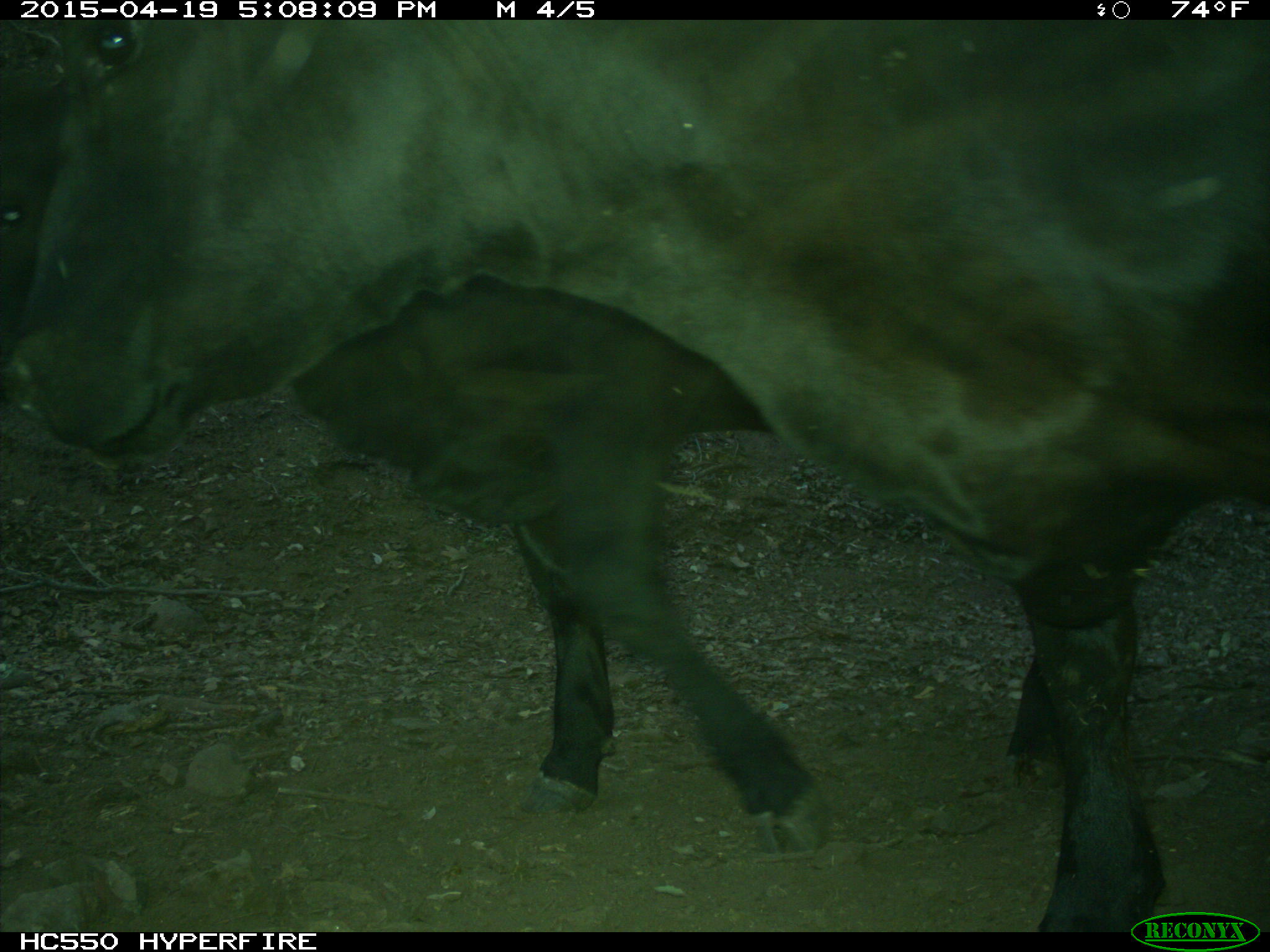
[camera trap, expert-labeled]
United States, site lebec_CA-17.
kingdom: Animalia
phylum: Chordata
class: Mammalia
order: Artiodactyla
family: Bovidae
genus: Bos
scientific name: Bos taurus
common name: domestic cow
Bos taurus (domestic cow).